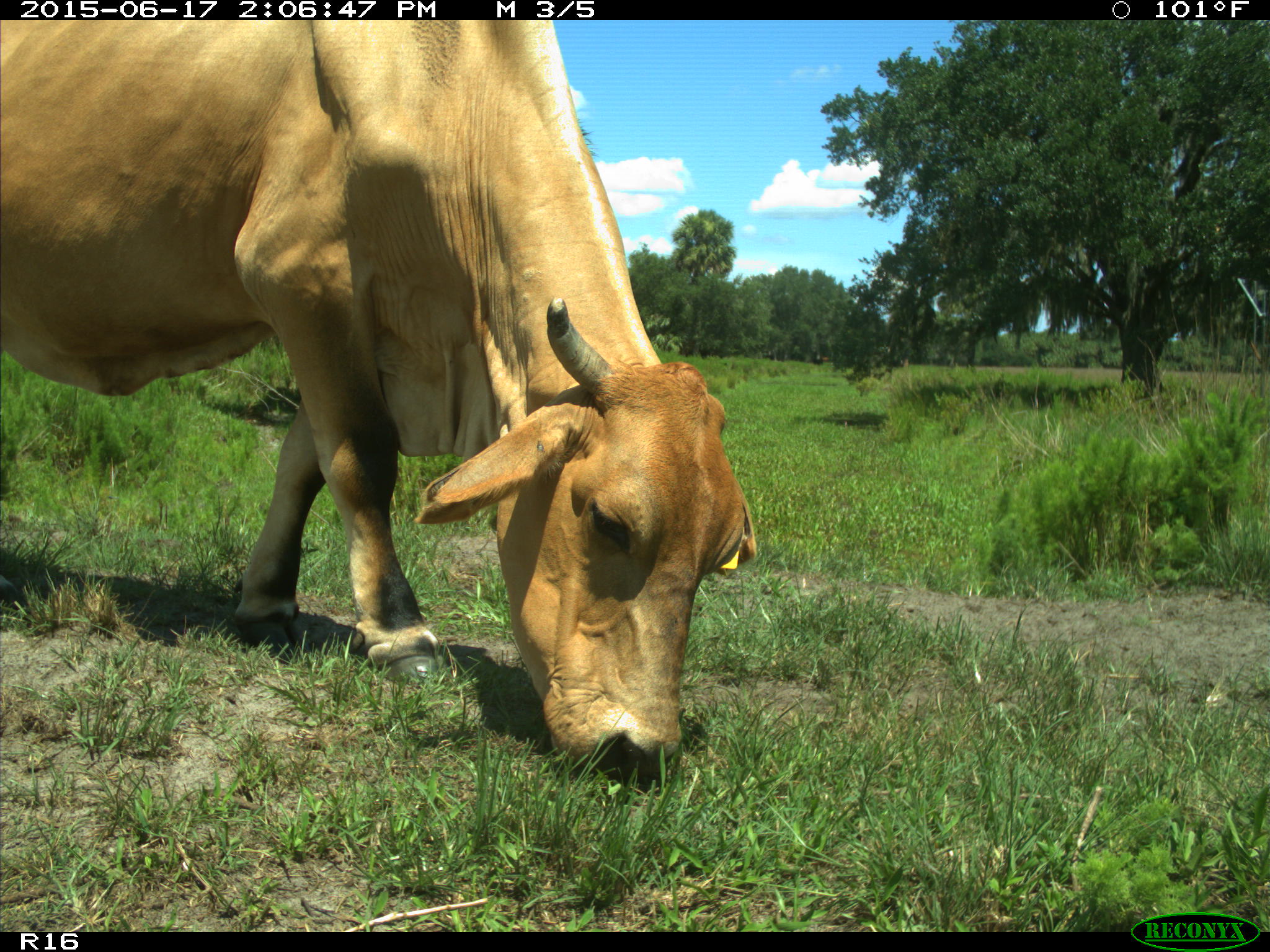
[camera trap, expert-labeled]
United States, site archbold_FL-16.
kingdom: Animalia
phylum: Chordata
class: Mammalia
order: Artiodactyla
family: Bovidae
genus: Bos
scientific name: Bos taurus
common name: domestic cow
Bos taurus (domestic cow).